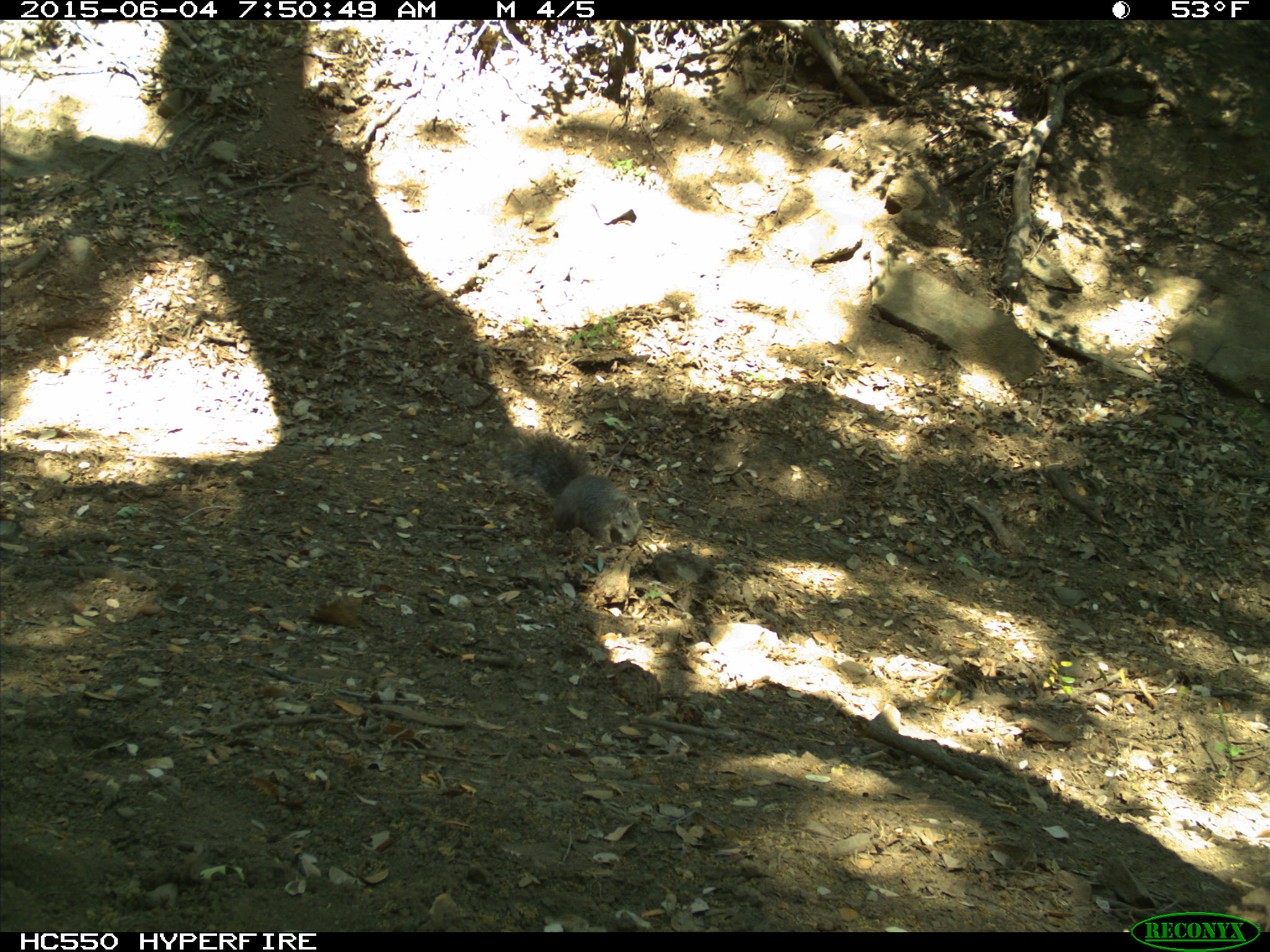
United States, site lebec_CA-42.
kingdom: Animalia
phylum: Chordata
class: Mammalia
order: Rodentia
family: Sciuridae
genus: Sciurus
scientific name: Sciurus carolinensis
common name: eastern gray squirrel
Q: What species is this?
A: Sciurus carolinensis (eastern gray squirrel).